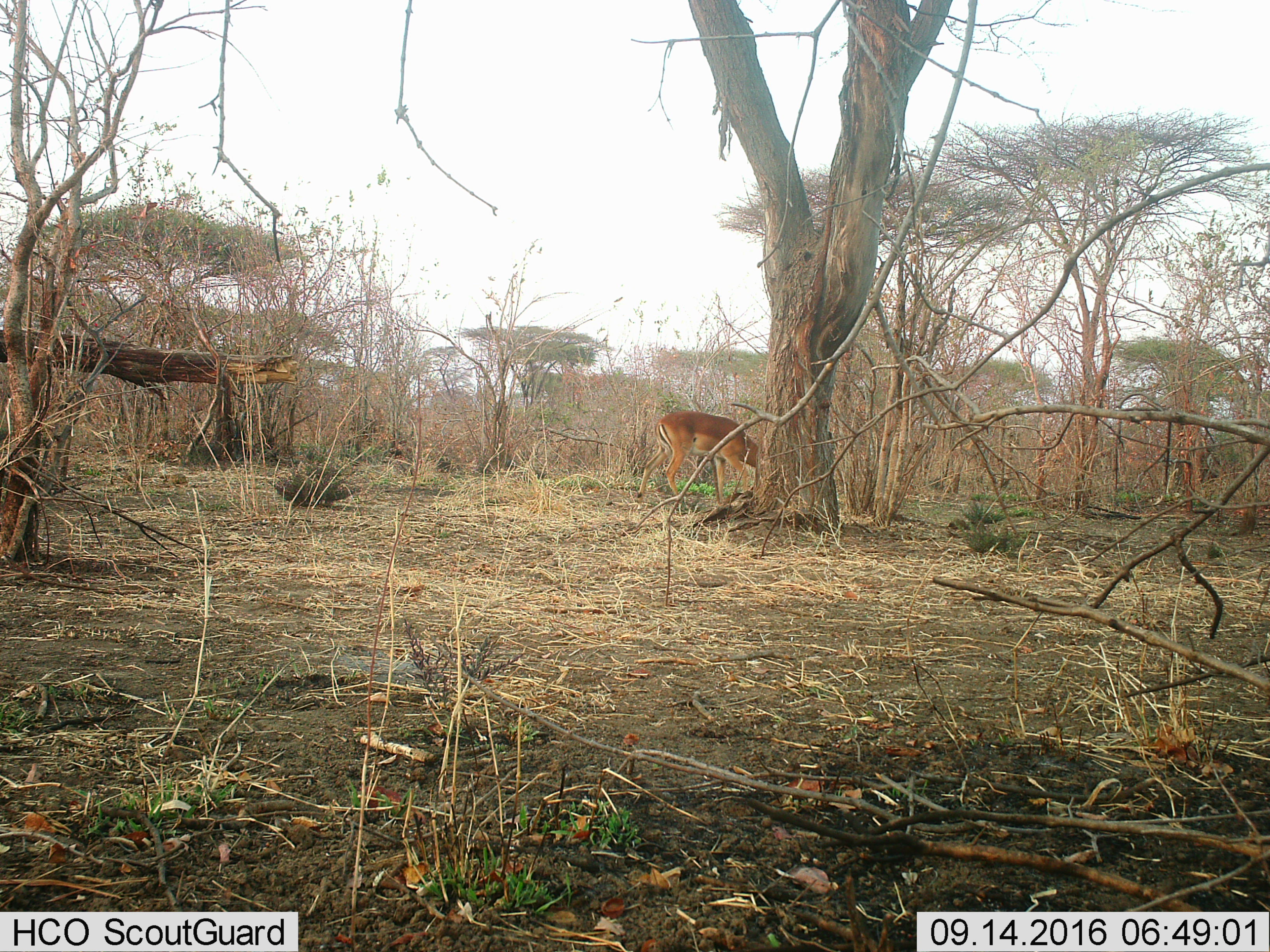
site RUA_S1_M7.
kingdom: Animalia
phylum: Chordata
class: Mammalia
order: Artiodactyla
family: Bovidae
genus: Aepyceros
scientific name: Aepyceros melampus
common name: impala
Impala (Aepyceros melampus), count 1. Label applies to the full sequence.